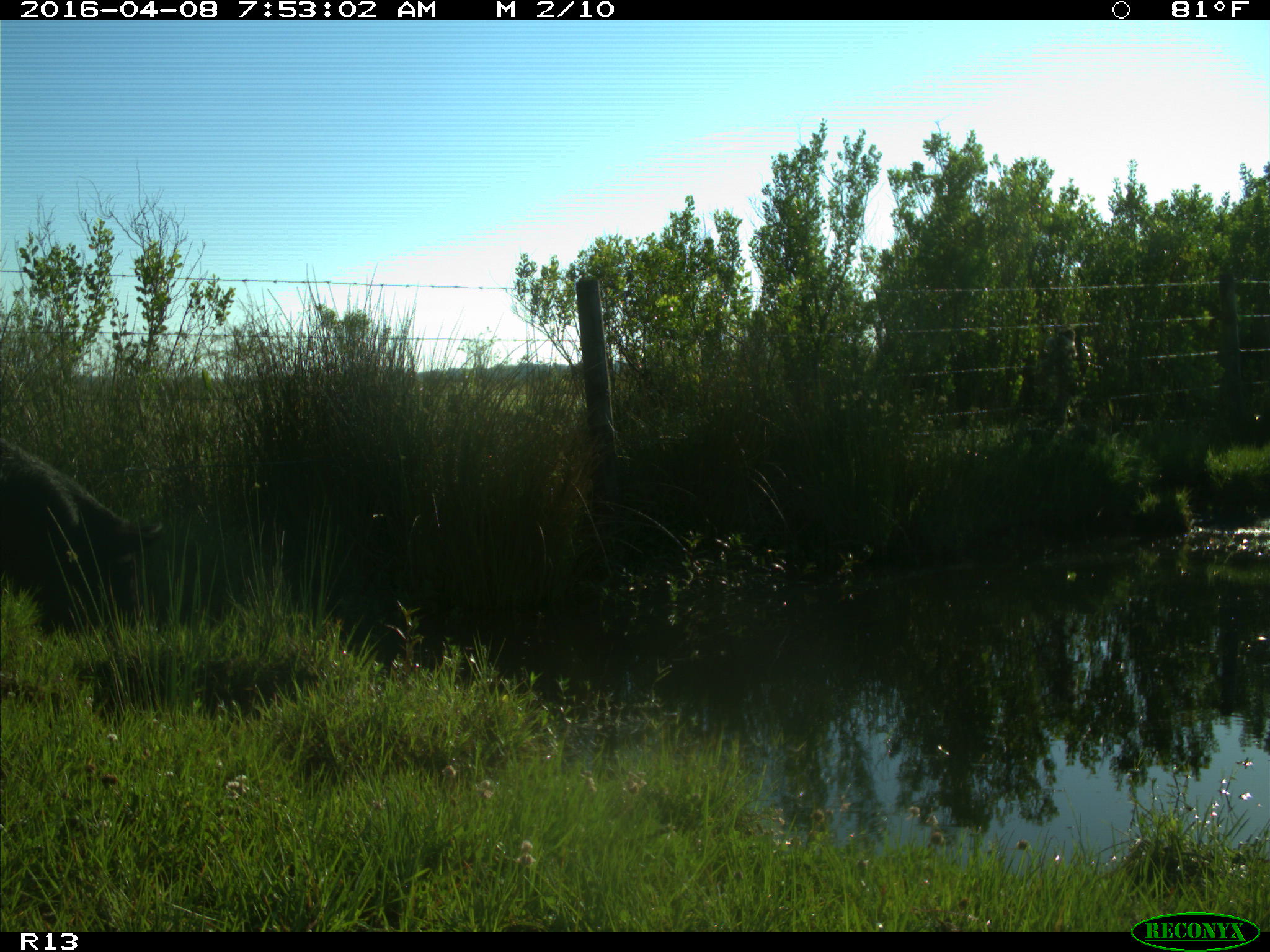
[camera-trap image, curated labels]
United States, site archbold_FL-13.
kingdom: Animalia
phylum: Chordata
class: Mammalia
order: Artiodactyla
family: Suidae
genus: Sus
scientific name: Sus scrofa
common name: wild boar